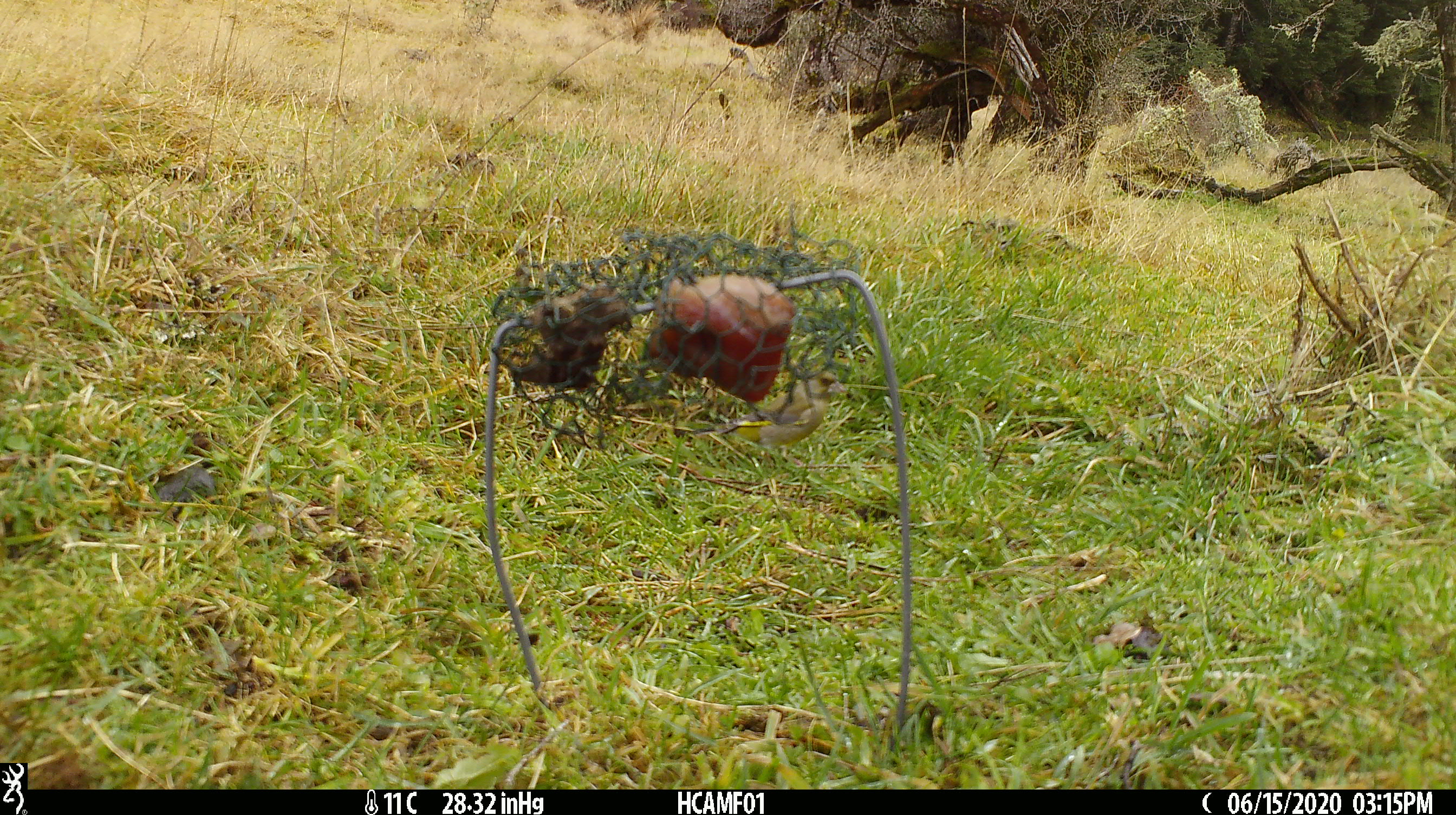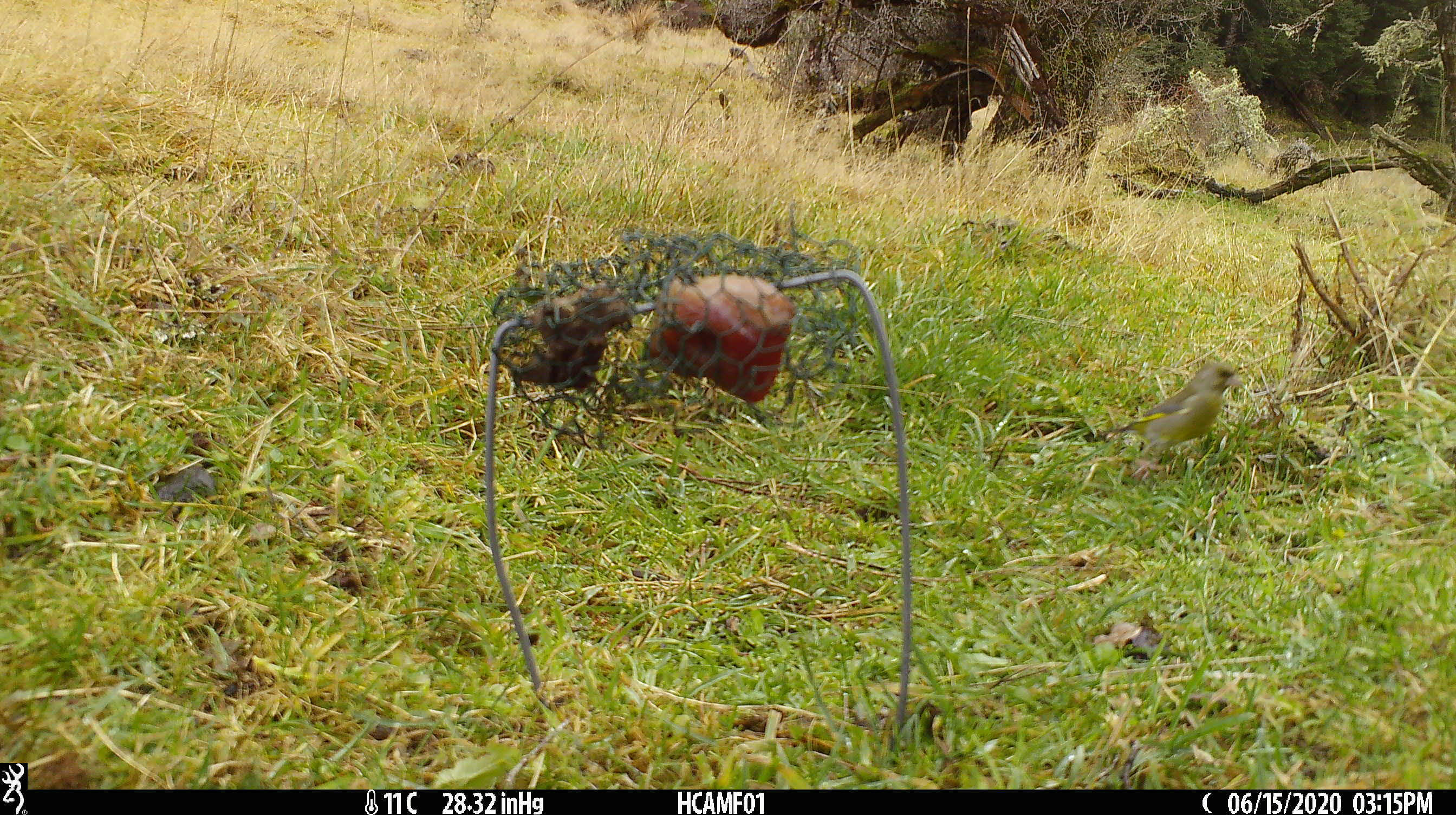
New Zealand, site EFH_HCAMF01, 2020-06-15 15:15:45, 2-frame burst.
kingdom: Animalia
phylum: Chordata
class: Aves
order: Passeriformes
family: Fringillidae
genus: Chloris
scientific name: Chloris chloris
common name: greenfinch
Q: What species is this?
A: Greenfinch (Chloris chloris).